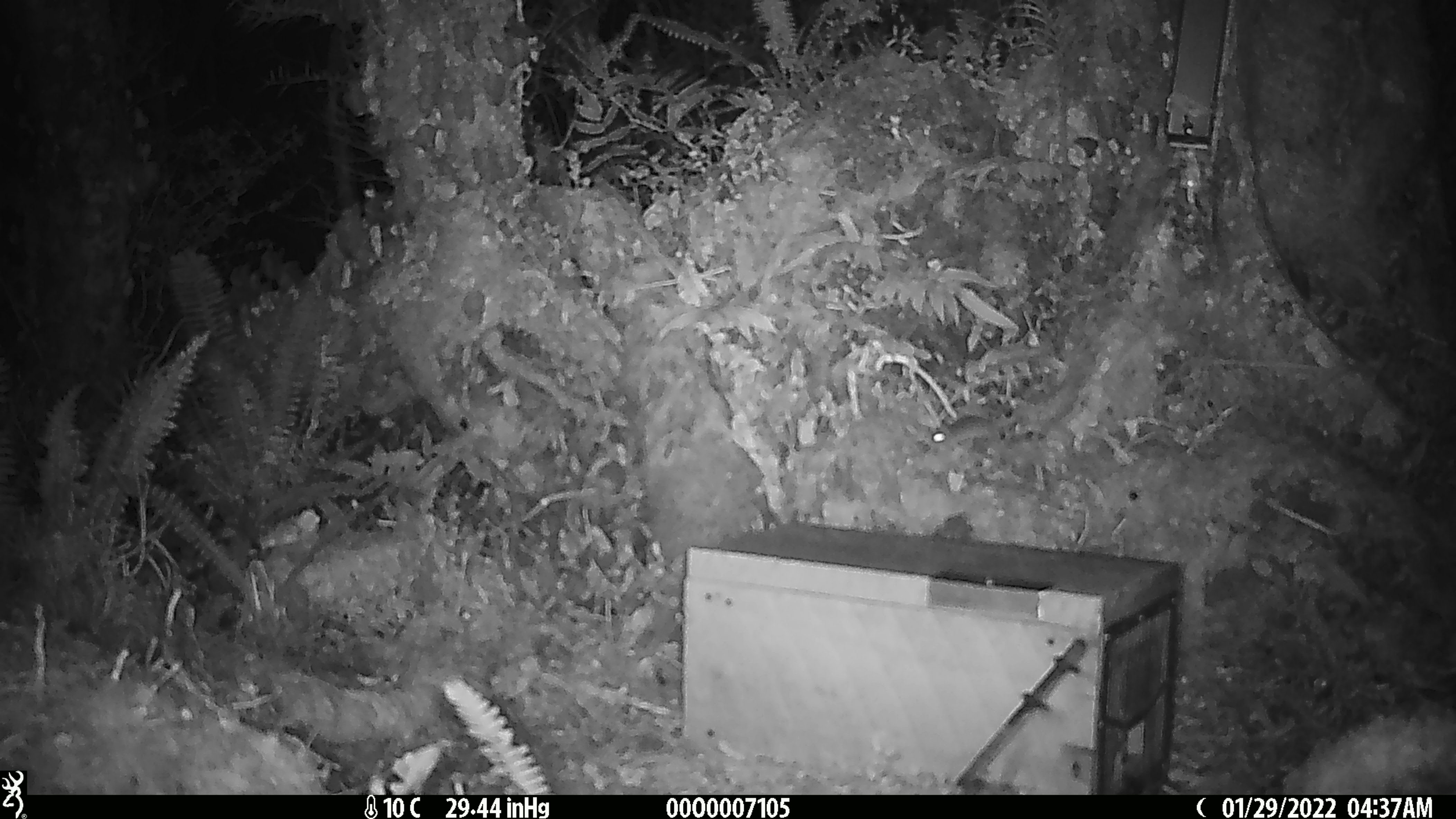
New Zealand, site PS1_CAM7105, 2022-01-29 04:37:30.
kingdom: Animalia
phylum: Chordata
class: Mammalia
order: Rodentia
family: Muridae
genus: Mus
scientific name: Mus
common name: mouse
Mouse (Mus).